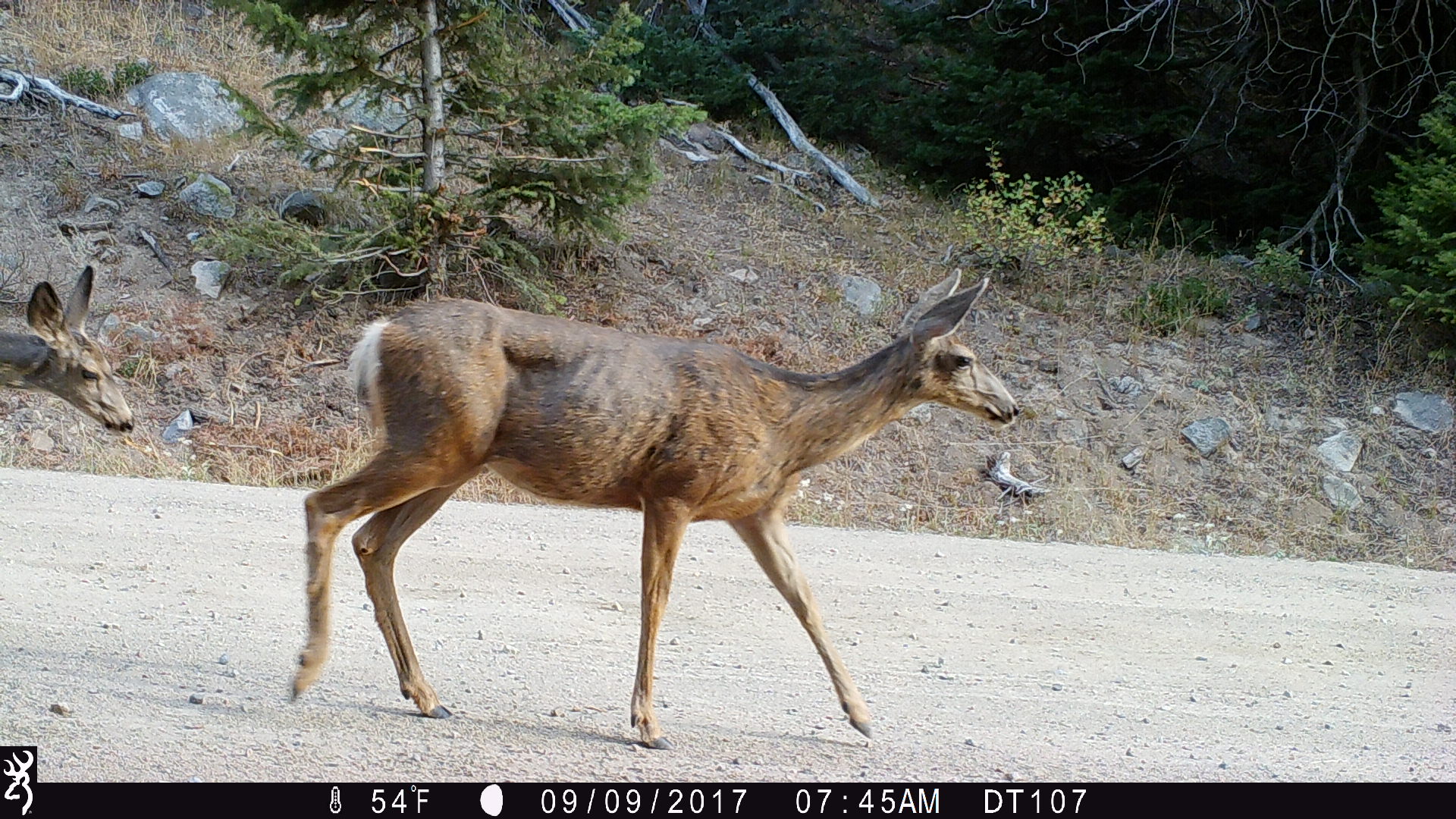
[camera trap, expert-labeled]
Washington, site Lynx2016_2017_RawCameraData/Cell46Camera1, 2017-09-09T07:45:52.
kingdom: Animalia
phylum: Chordata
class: Mammalia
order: Artiodactyla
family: Cervidae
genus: Odocoileus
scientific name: Odocoileus hemionus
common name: mule deer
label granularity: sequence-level